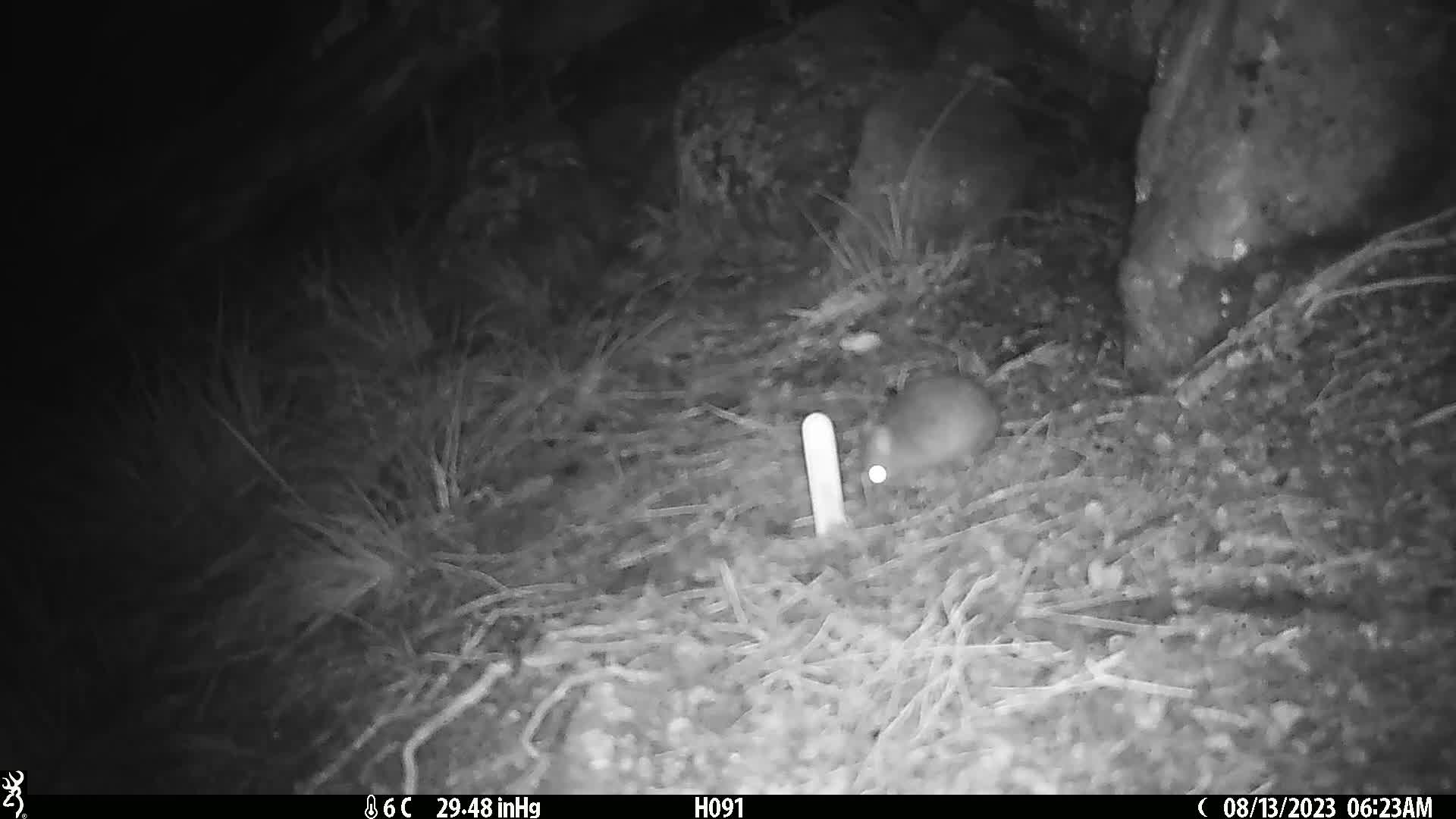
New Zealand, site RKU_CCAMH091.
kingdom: Animalia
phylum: Chordata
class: Mammalia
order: Rodentia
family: Muridae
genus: Rattus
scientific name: Rattus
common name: rat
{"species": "rat (Rattus)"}